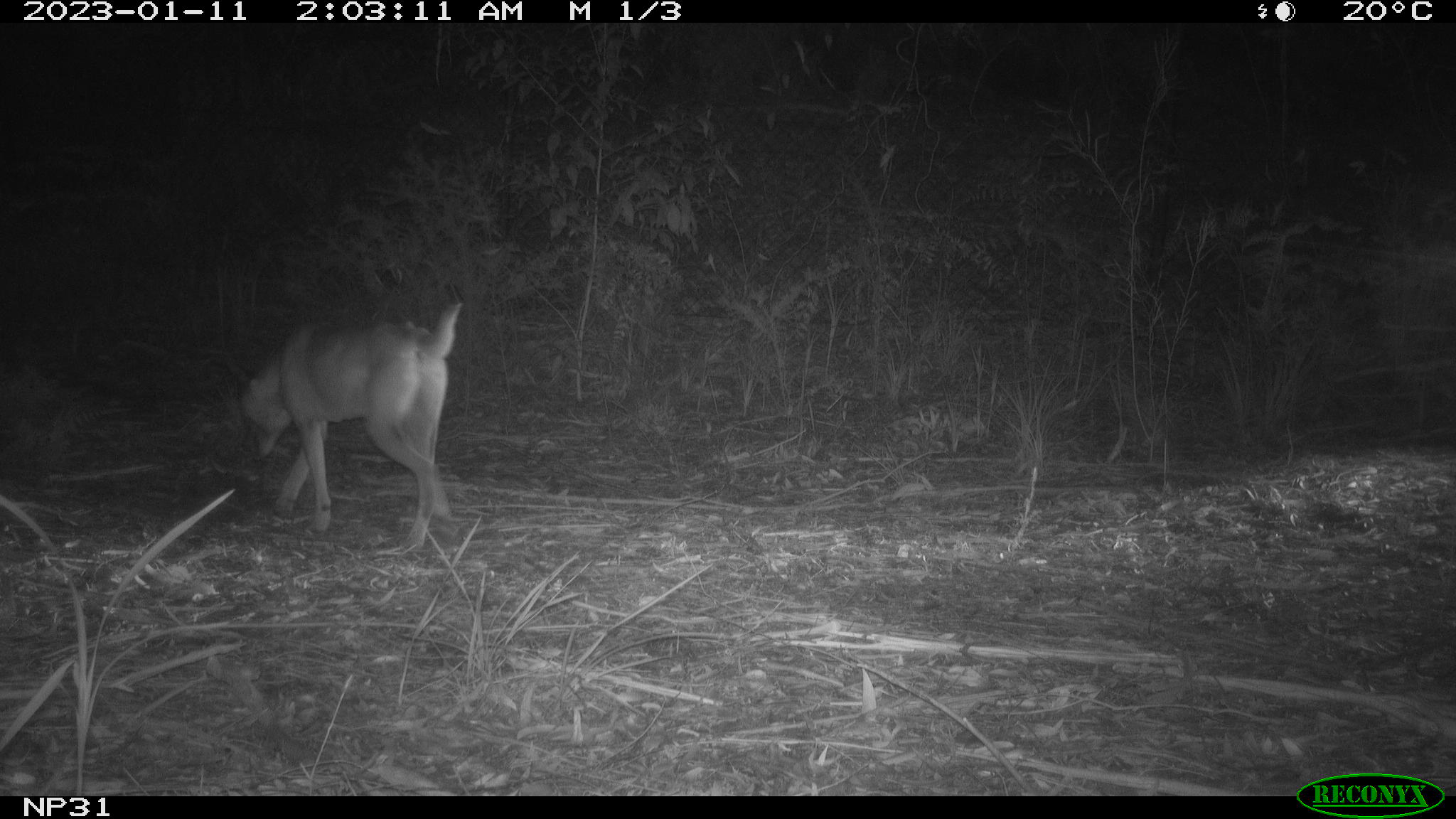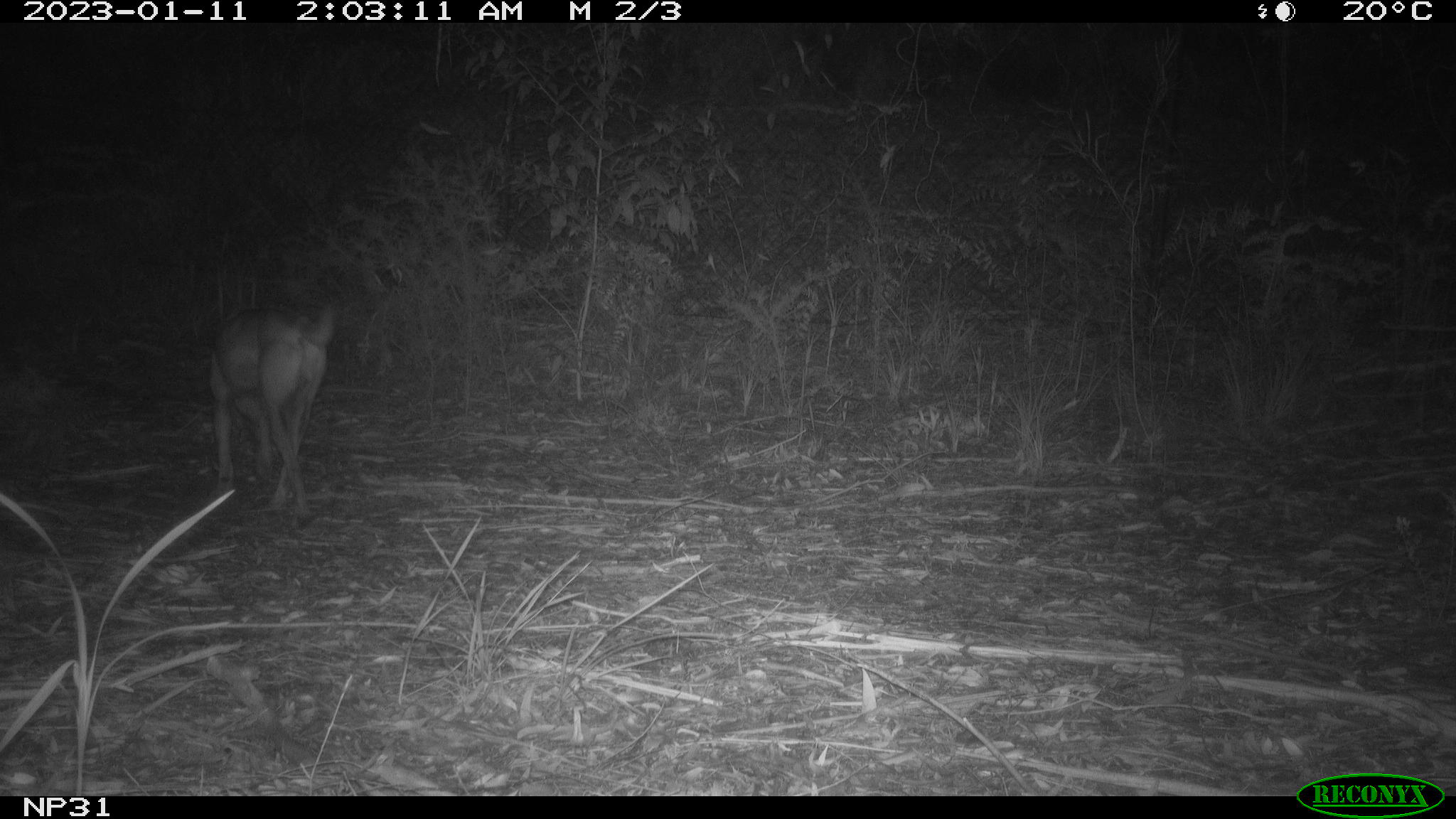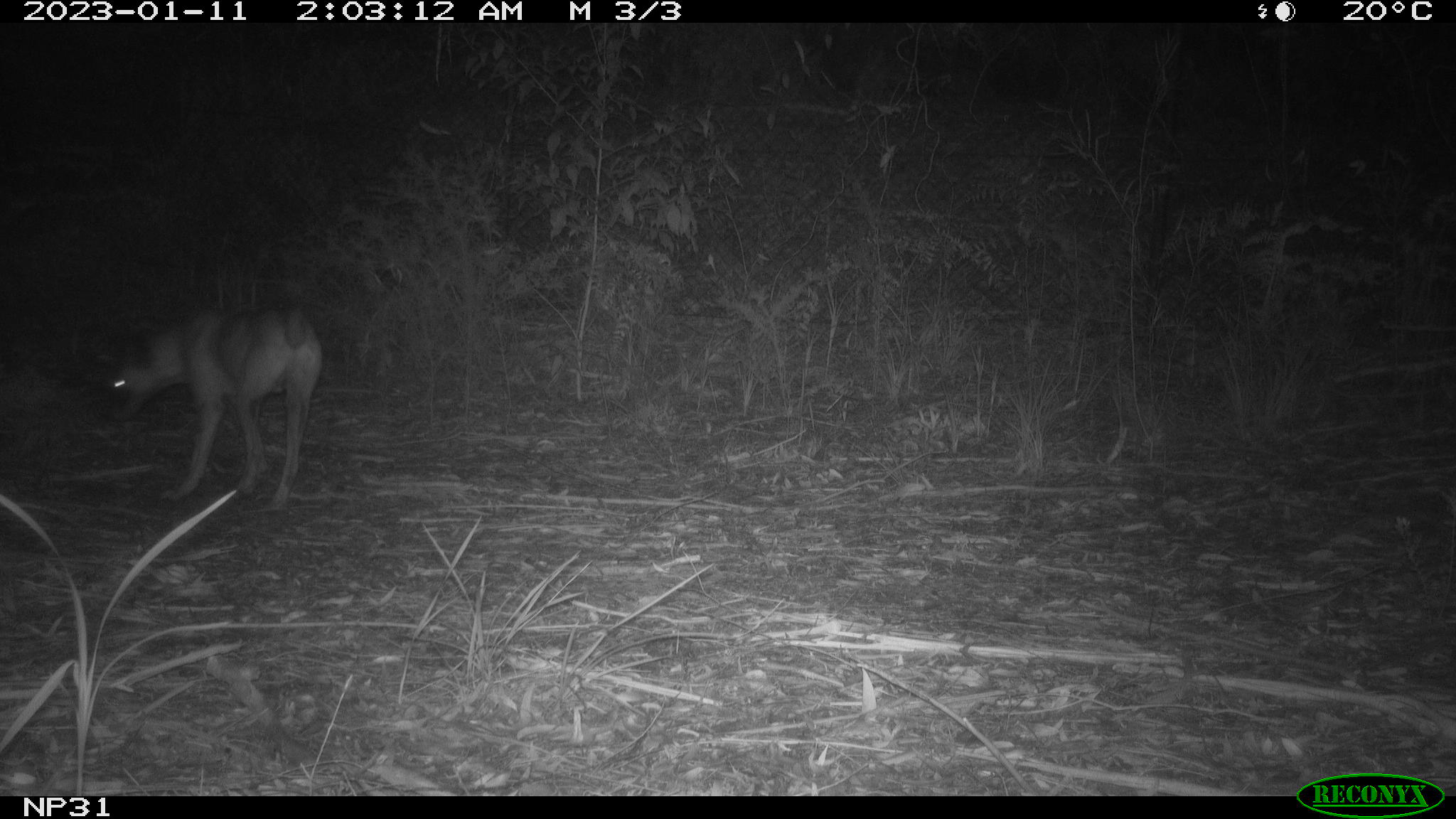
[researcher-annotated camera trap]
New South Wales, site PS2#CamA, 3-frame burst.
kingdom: Animalia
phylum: Chordata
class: Mammalia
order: Carnivora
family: Canidae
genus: Canis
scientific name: Canis familiaris dingo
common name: dingo